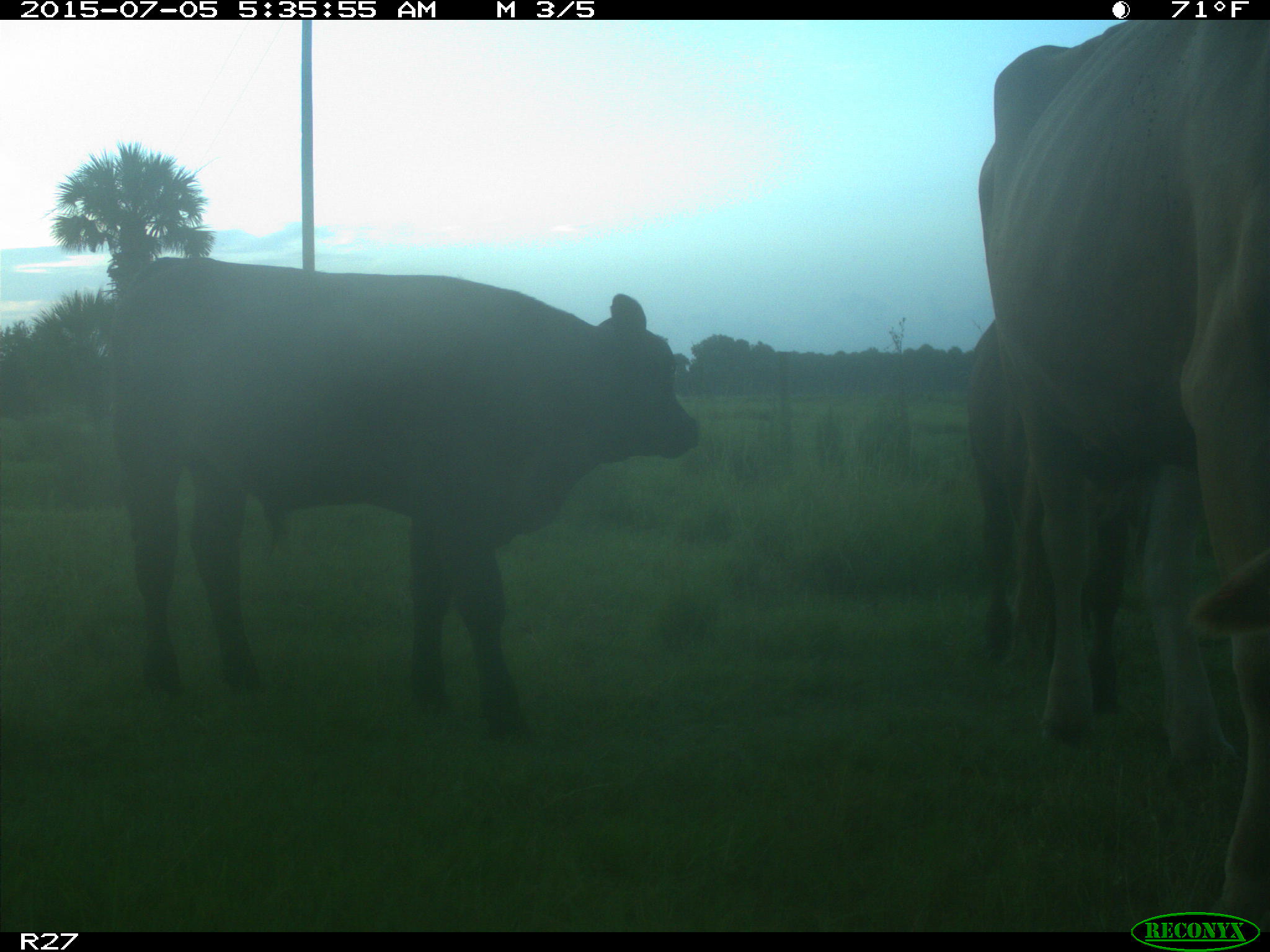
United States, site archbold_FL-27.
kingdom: Animalia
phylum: Chordata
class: Mammalia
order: Artiodactyla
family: Bovidae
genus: Bos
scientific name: Bos taurus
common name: domestic cow